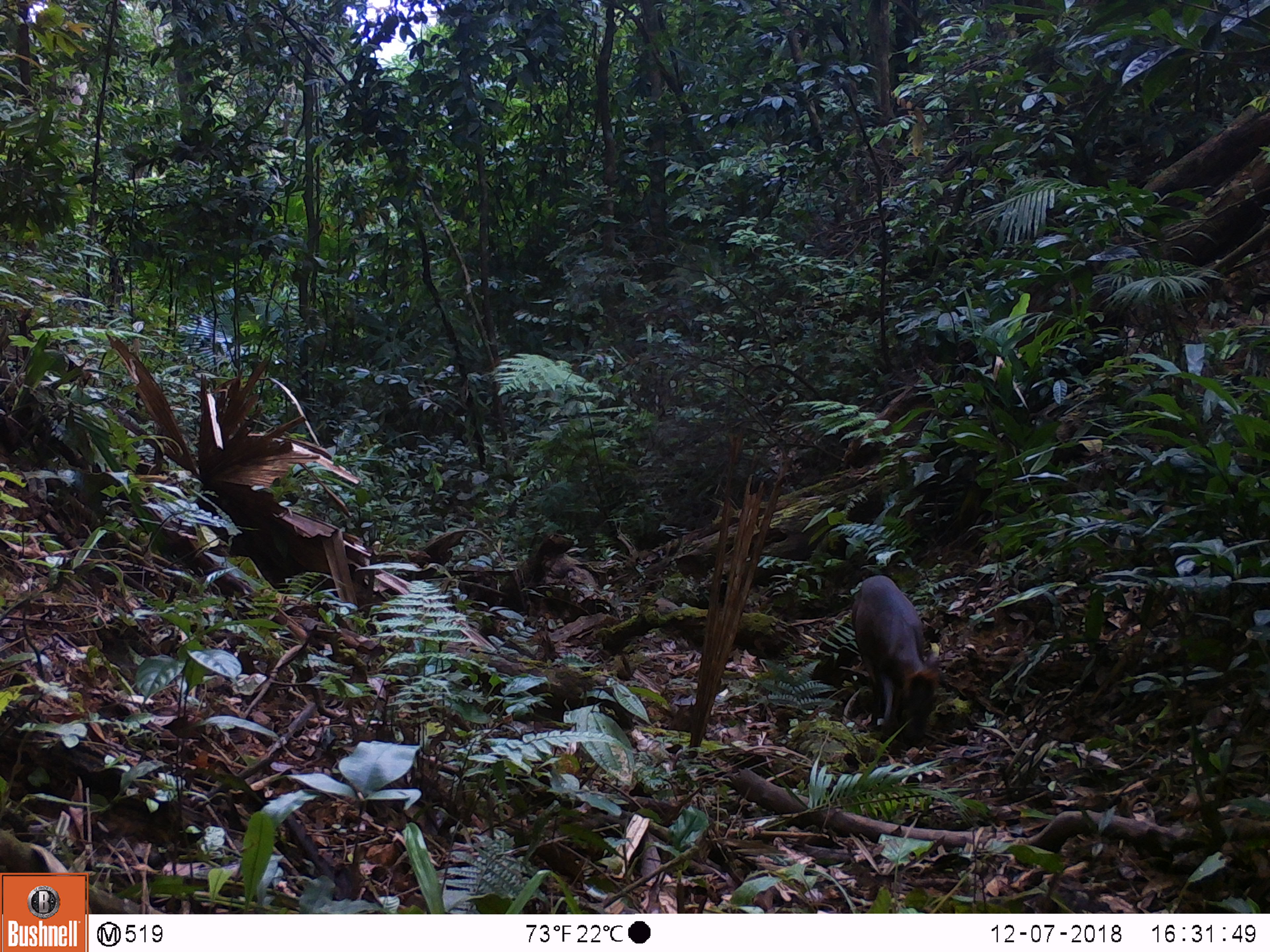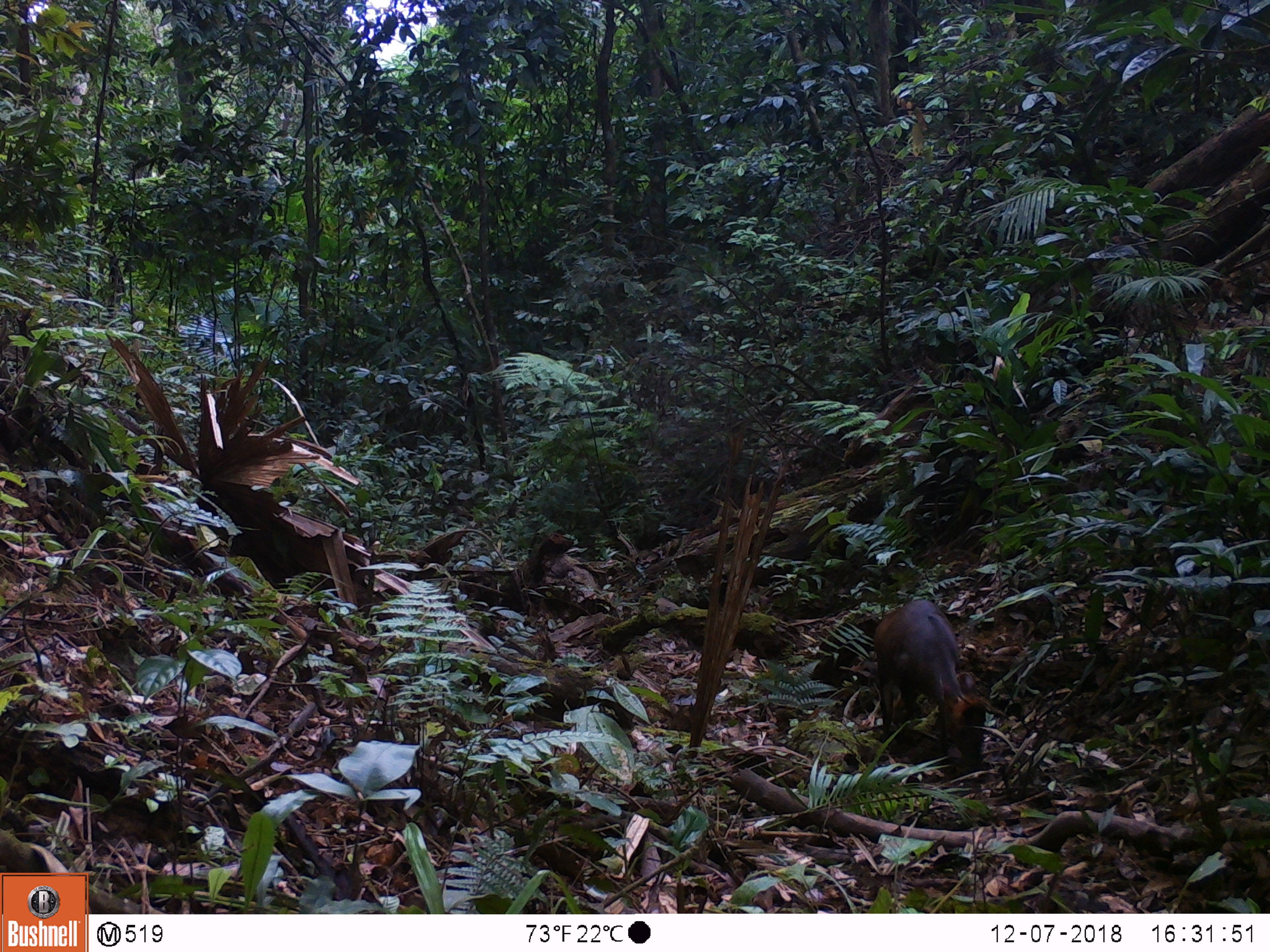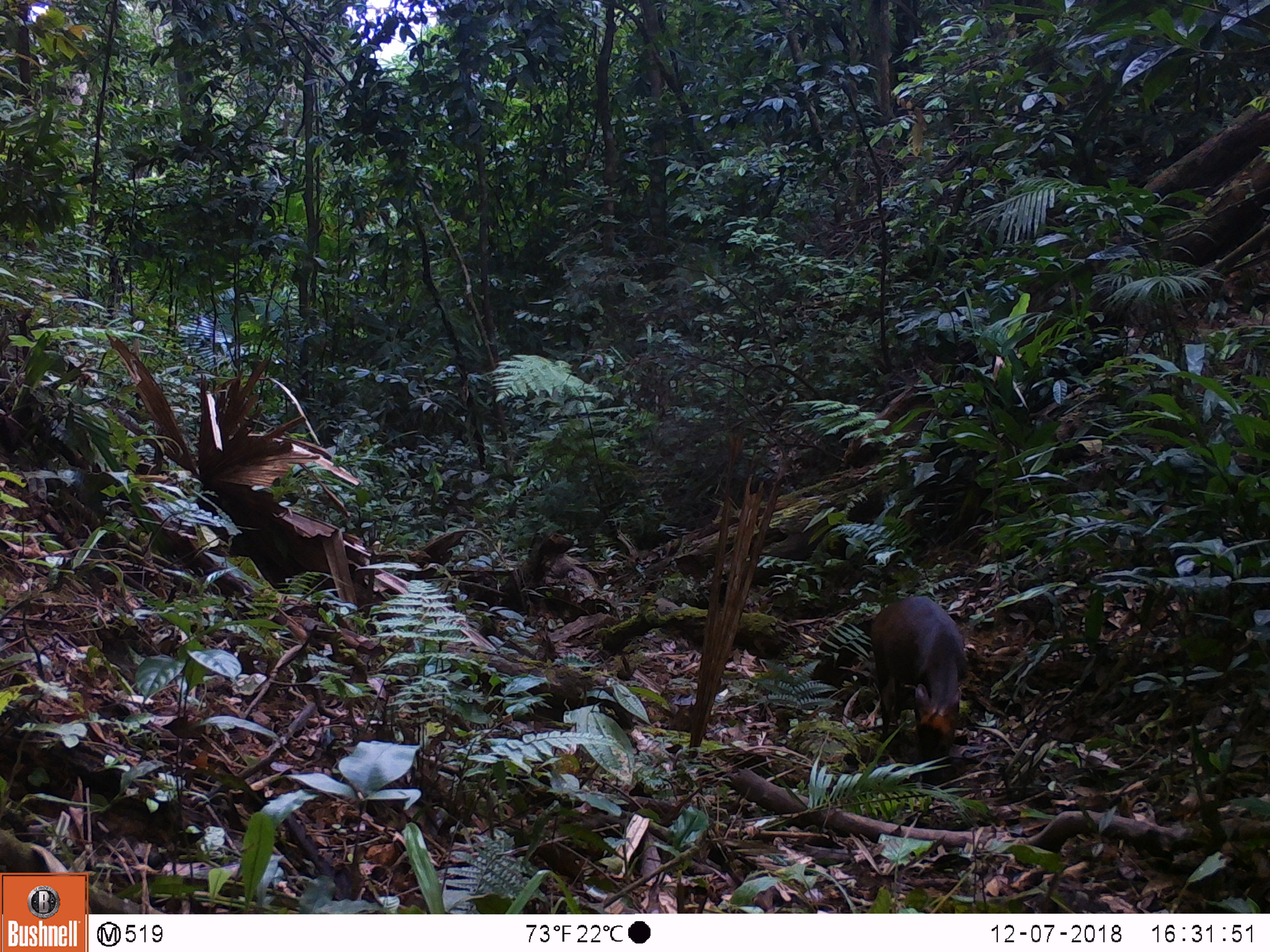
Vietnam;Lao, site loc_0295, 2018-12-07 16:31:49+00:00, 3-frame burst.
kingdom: Animalia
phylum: Chordata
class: Mammalia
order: Artiodactyla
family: Cervidae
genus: Muntiacus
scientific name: Muntiacus rooseveltorum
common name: roosevelt's muntjac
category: roosevelts muntjac group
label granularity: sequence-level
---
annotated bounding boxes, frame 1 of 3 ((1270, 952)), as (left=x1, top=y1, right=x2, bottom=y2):
roosevelts muntjac group: (left=851, top=574, right=939, bottom=747)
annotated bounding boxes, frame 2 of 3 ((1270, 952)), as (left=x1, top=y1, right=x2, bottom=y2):
roosevelts muntjac group: (left=874, top=599, right=990, bottom=771)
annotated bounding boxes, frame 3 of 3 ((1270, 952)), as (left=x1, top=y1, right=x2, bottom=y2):
roosevelts muntjac group: (left=870, top=596, right=966, bottom=767)